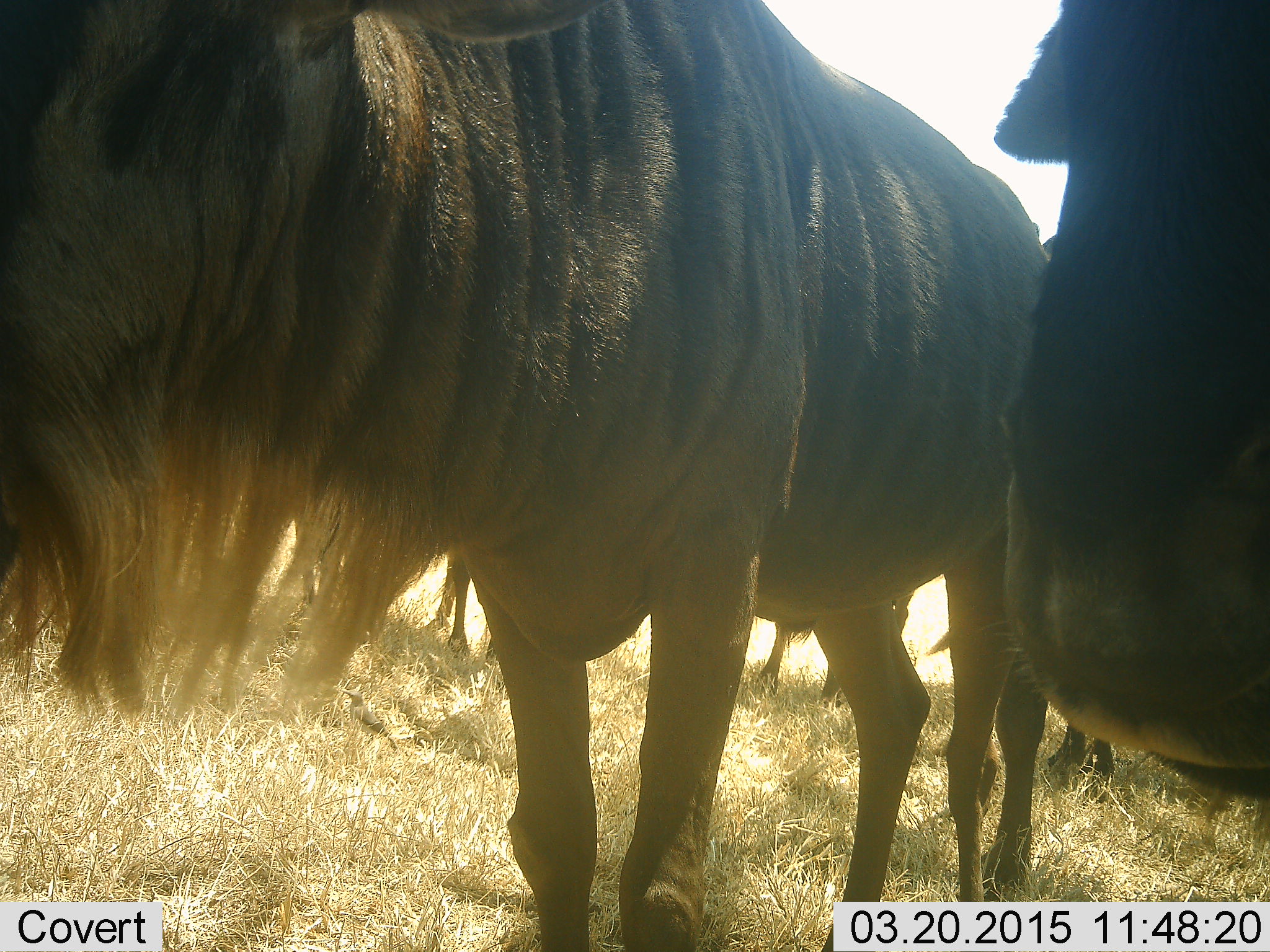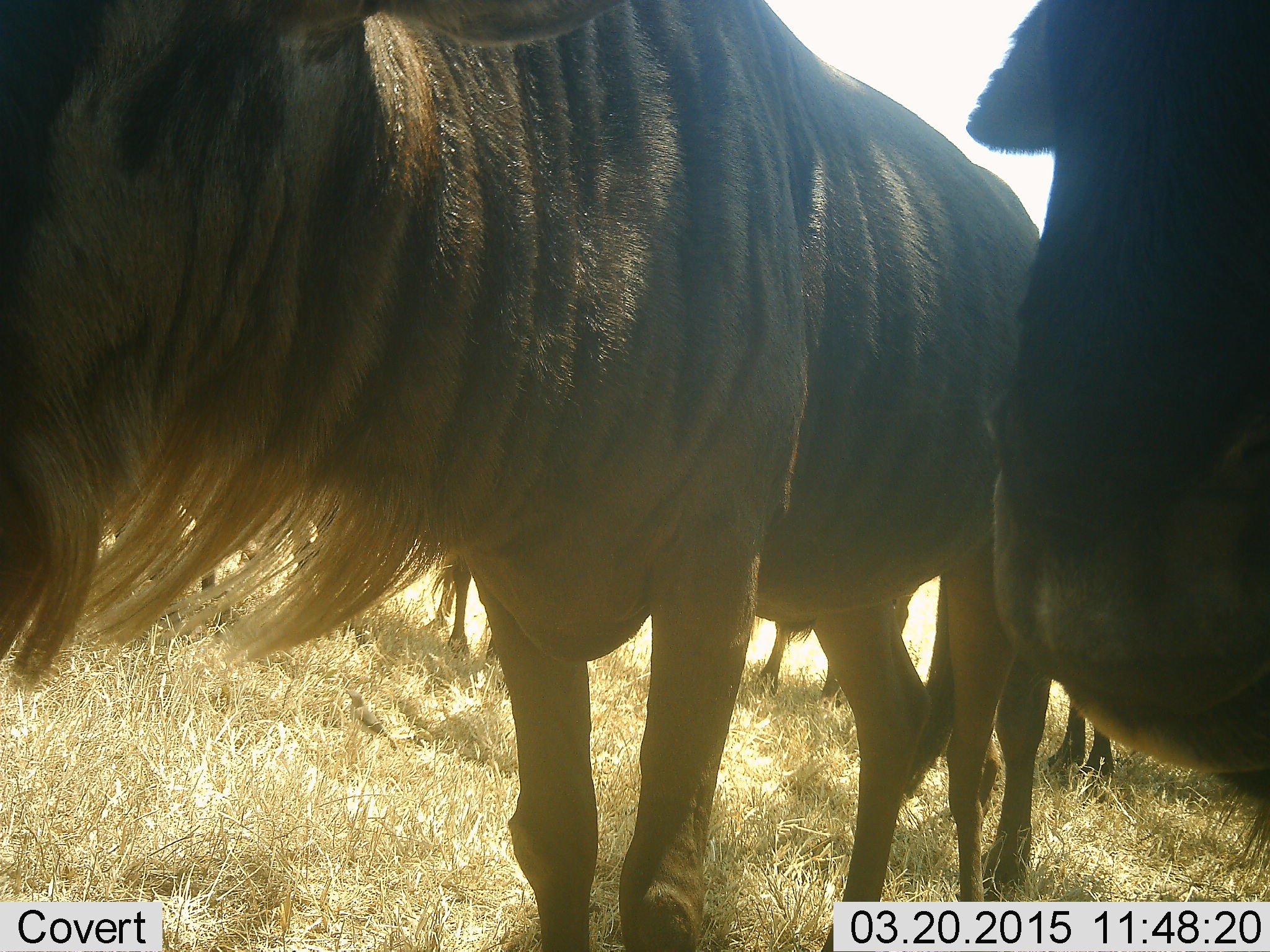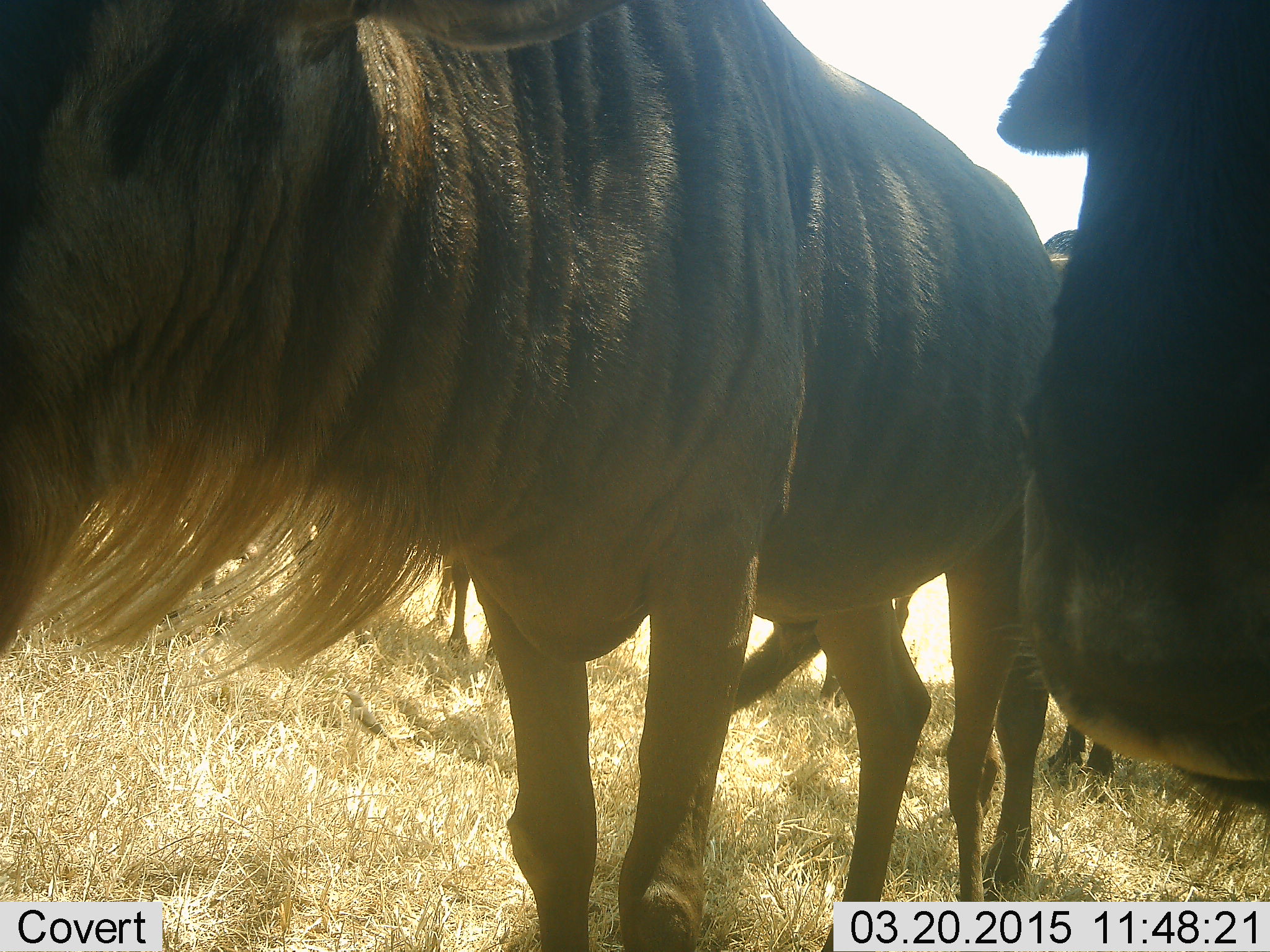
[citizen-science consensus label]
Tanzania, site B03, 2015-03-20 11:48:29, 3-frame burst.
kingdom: Animalia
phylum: Chordata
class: Mammalia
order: Artiodactyla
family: Bovidae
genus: Connochaetes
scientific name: Connochaetes taurinus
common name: blue wildebeest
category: wildebeest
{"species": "wildebeest (blue wildebeest) (Connochaetes taurinus)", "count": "6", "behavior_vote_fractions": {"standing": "90%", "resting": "0%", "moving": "20%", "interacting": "0%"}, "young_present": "0%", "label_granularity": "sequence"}